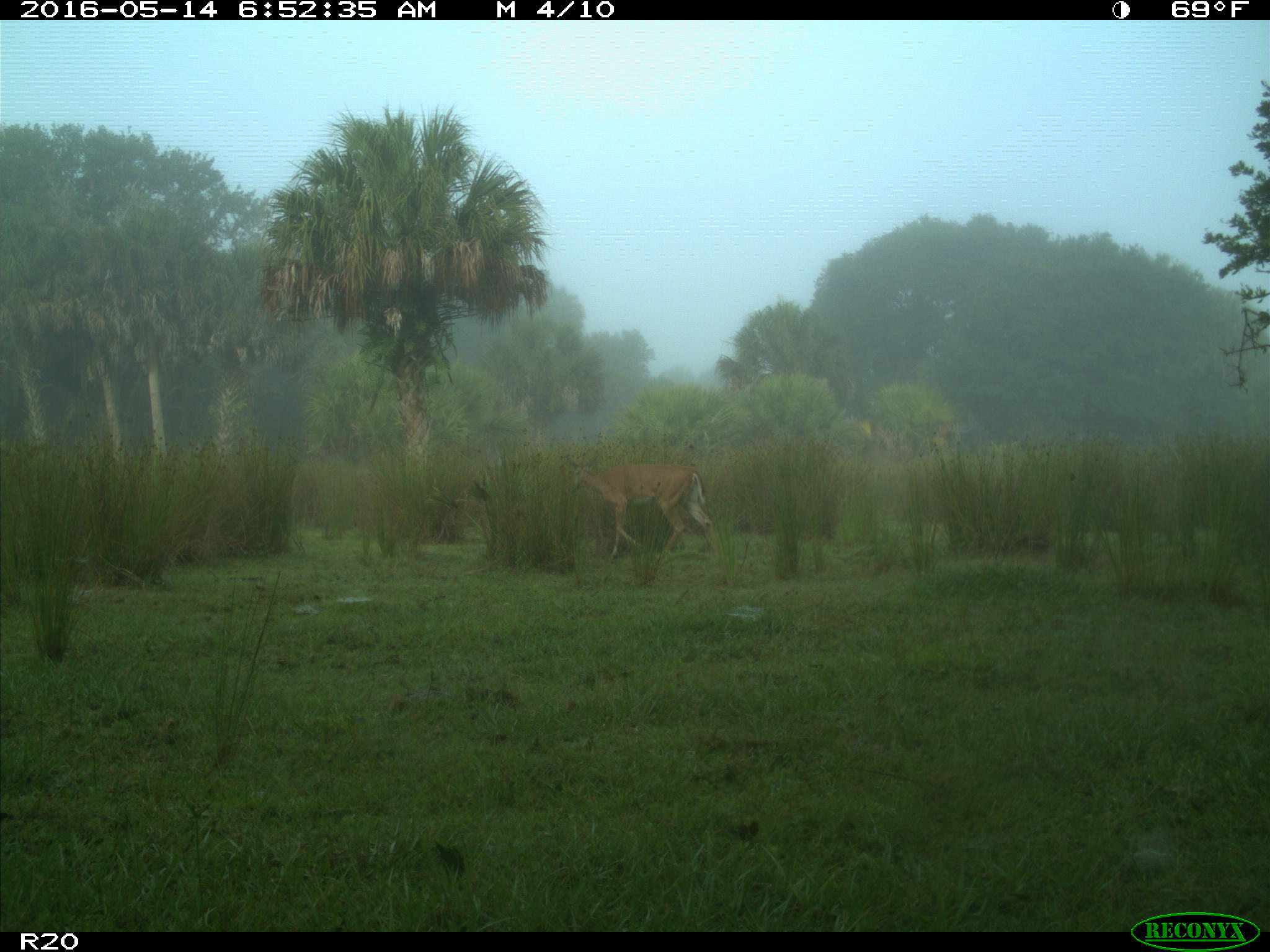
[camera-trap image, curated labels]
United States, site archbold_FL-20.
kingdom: Animalia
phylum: Chordata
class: Mammalia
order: Artiodactyla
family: Cervidae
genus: Odocoileus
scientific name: Odocoileus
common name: deer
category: unidentified deer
Unidentified deer (deer) (Odocoileus).